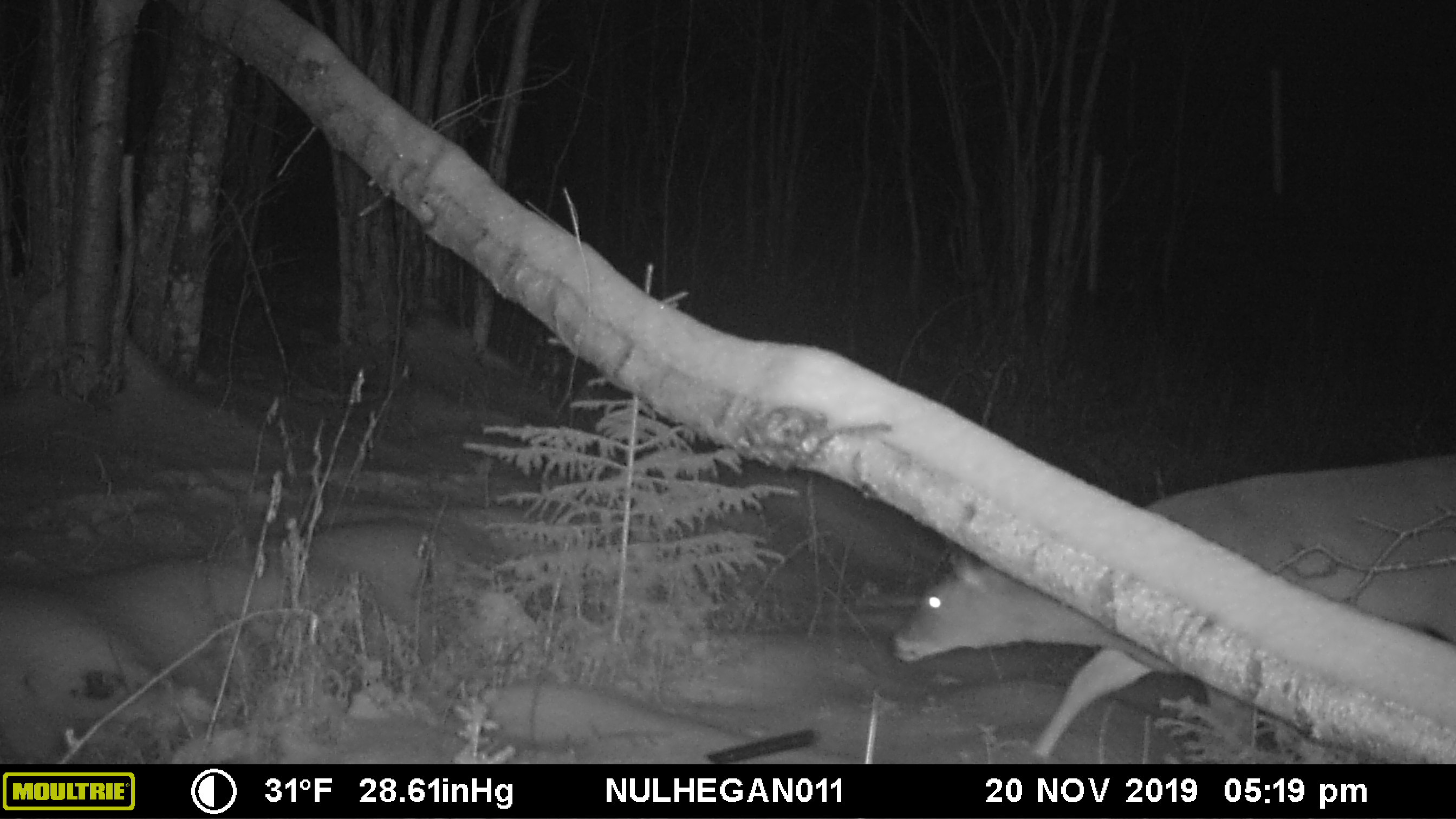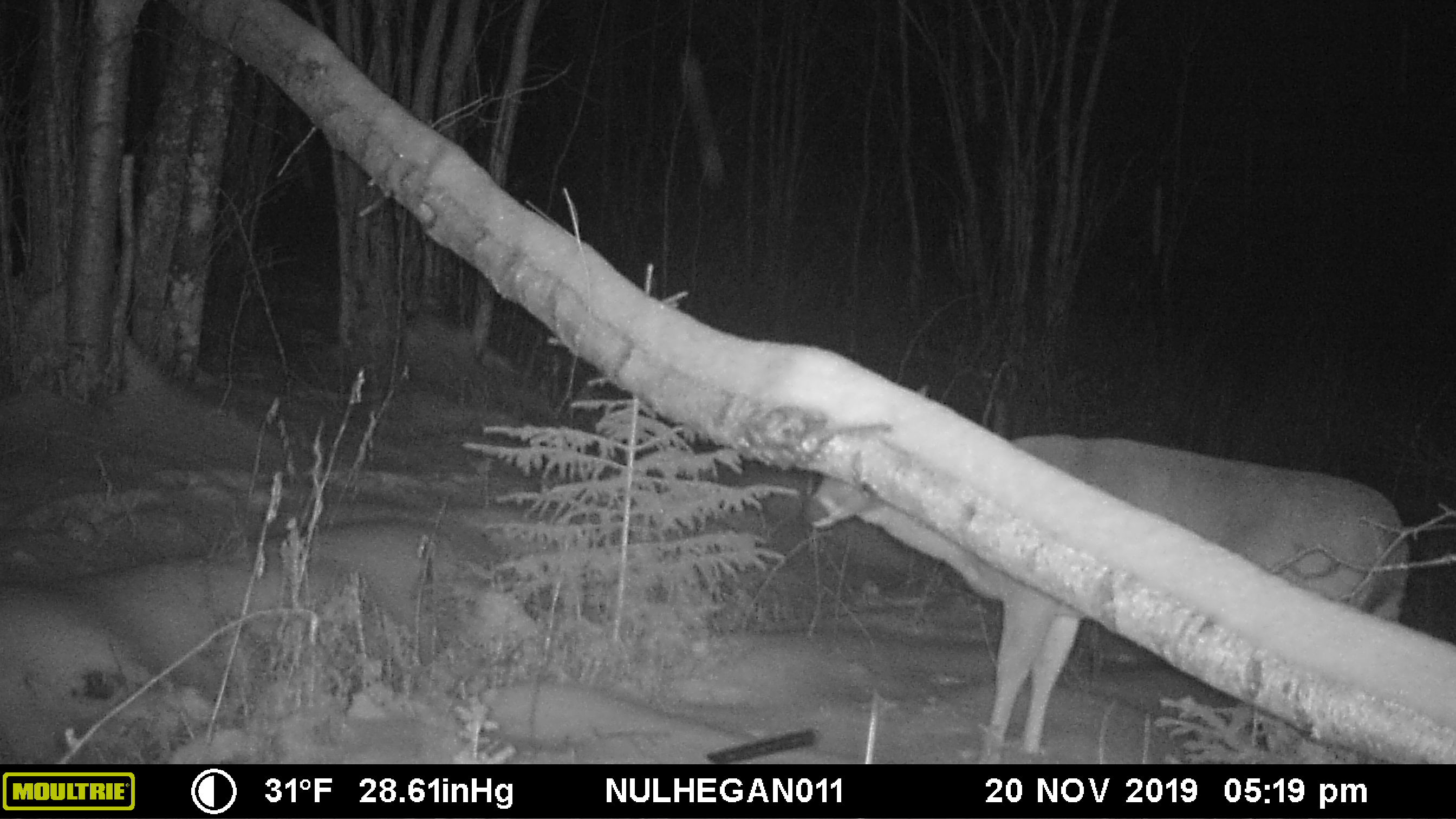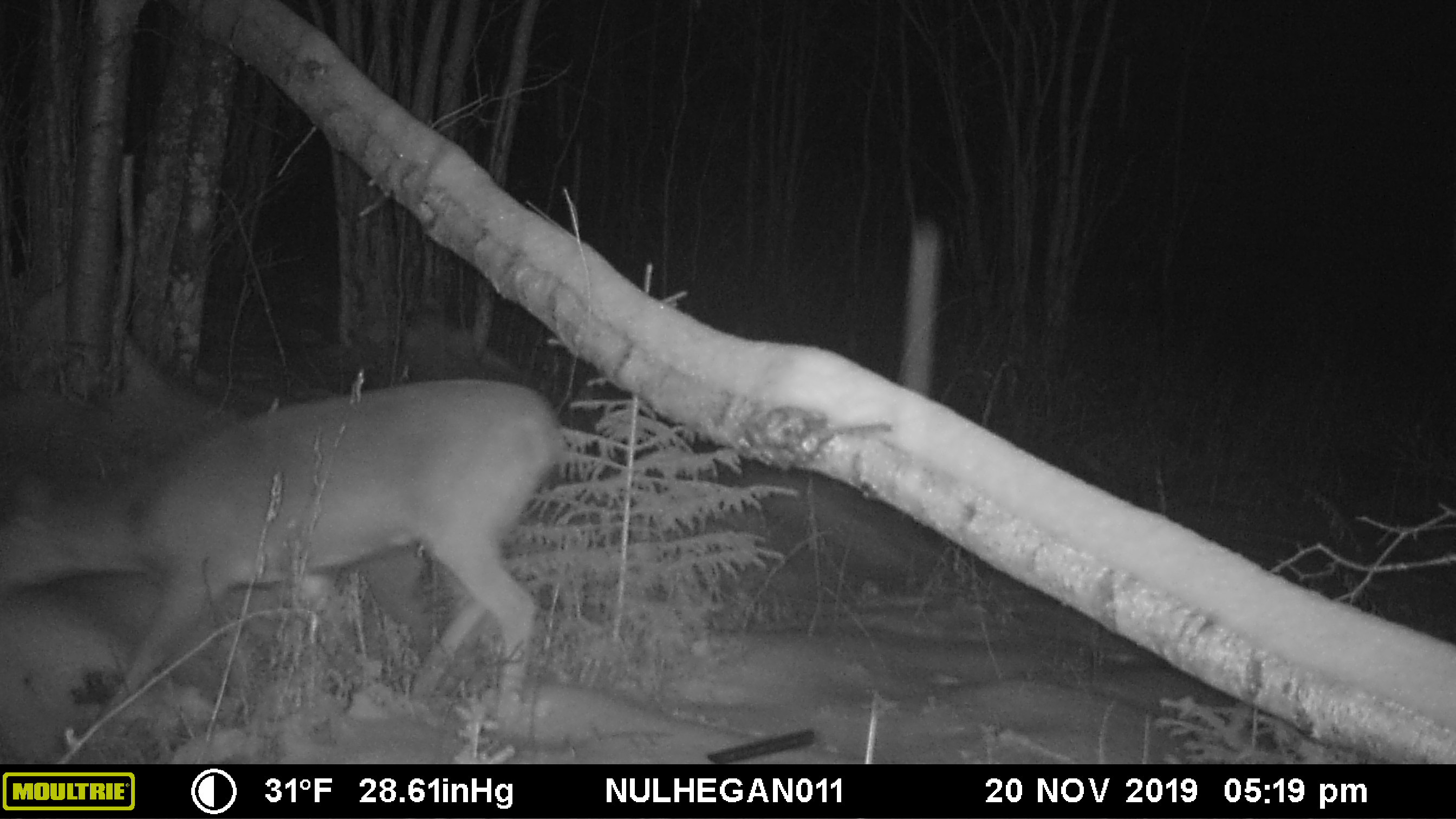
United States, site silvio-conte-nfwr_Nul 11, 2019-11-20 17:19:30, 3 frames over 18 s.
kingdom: Animalia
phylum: Chordata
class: Mammalia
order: Artiodactyla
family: Cervidae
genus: Odocoileus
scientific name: Odocoileus virginianus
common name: white-tailed deer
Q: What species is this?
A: White-tailed deer (Odocoileus virginianus).